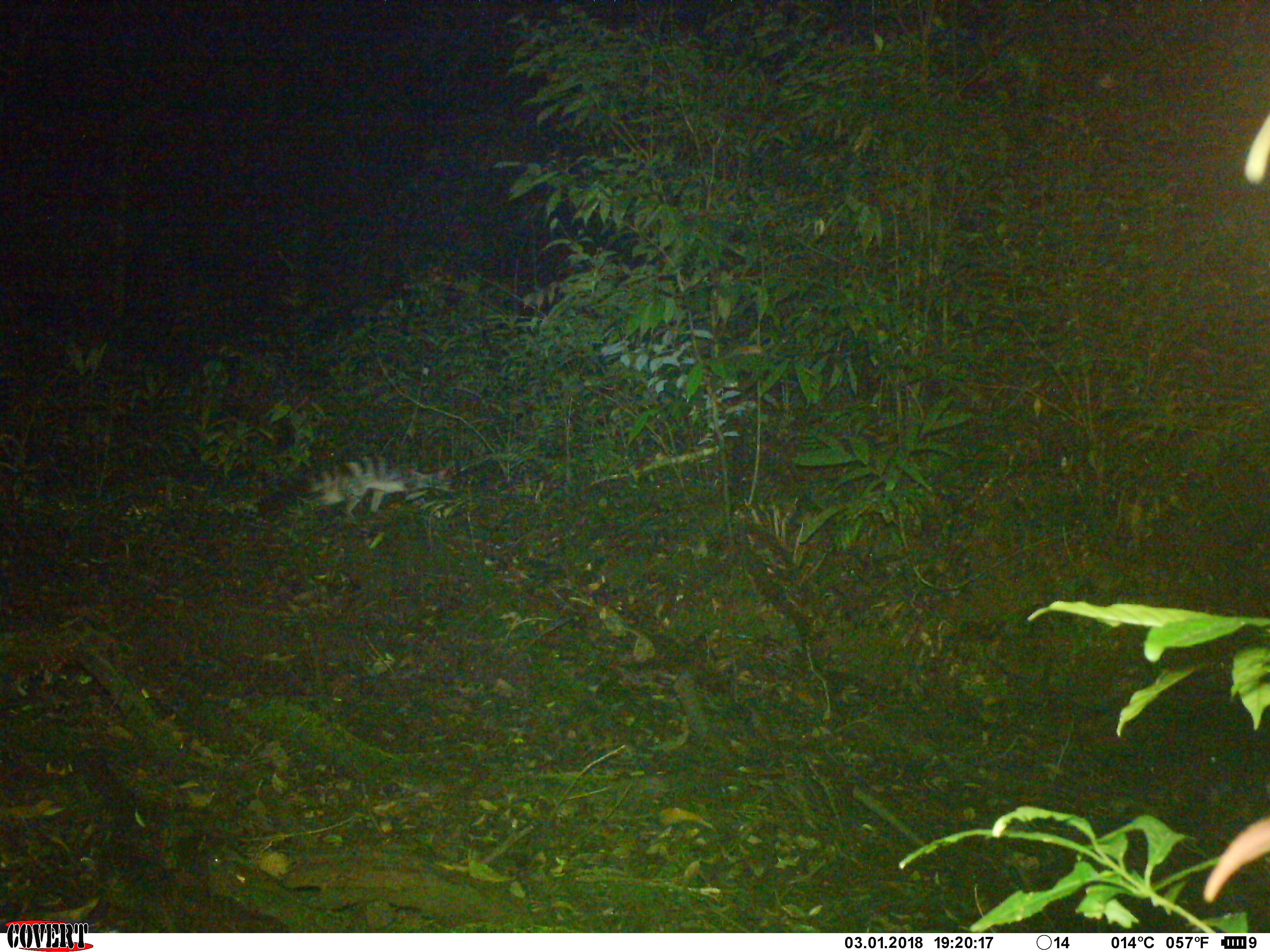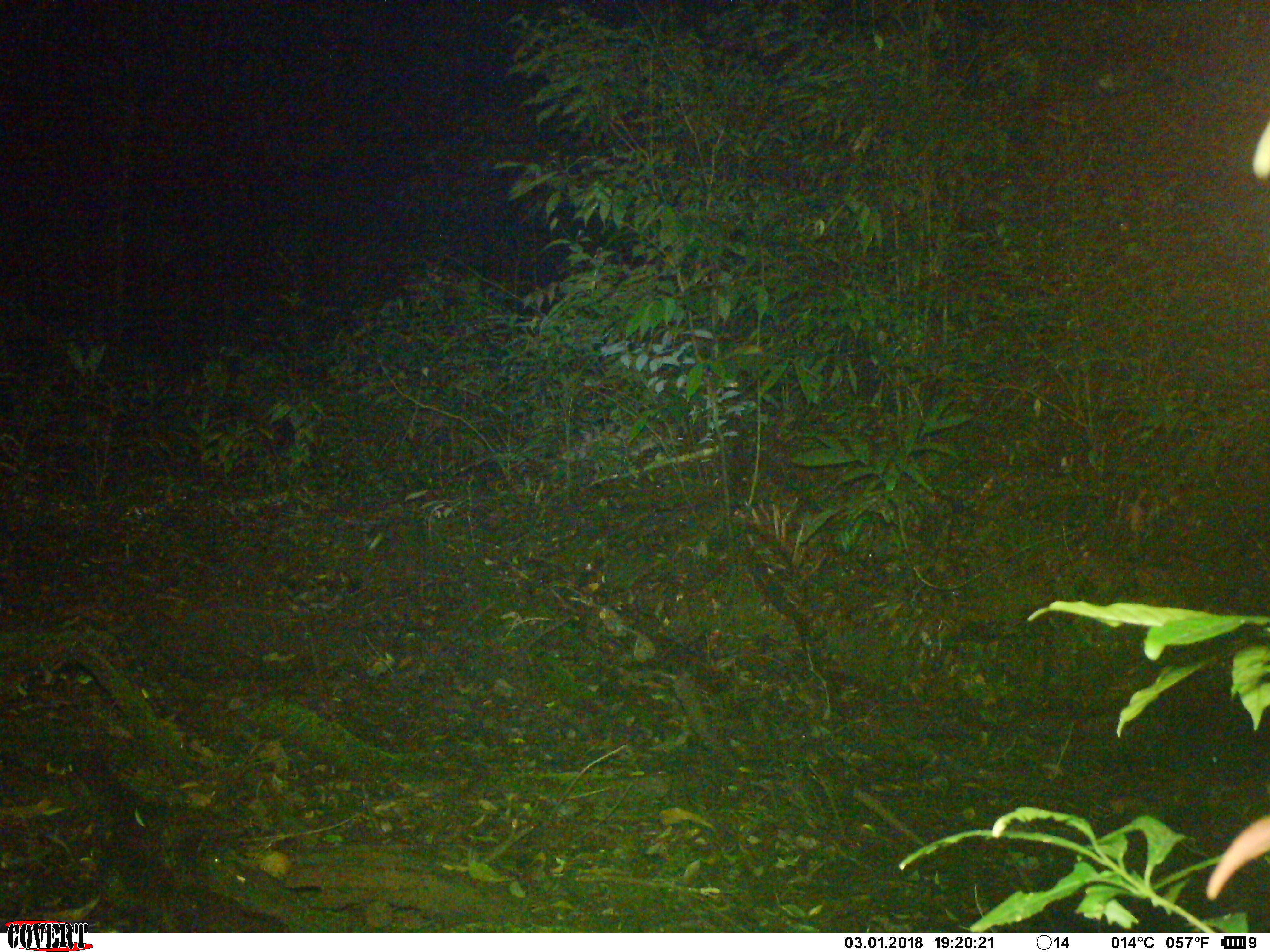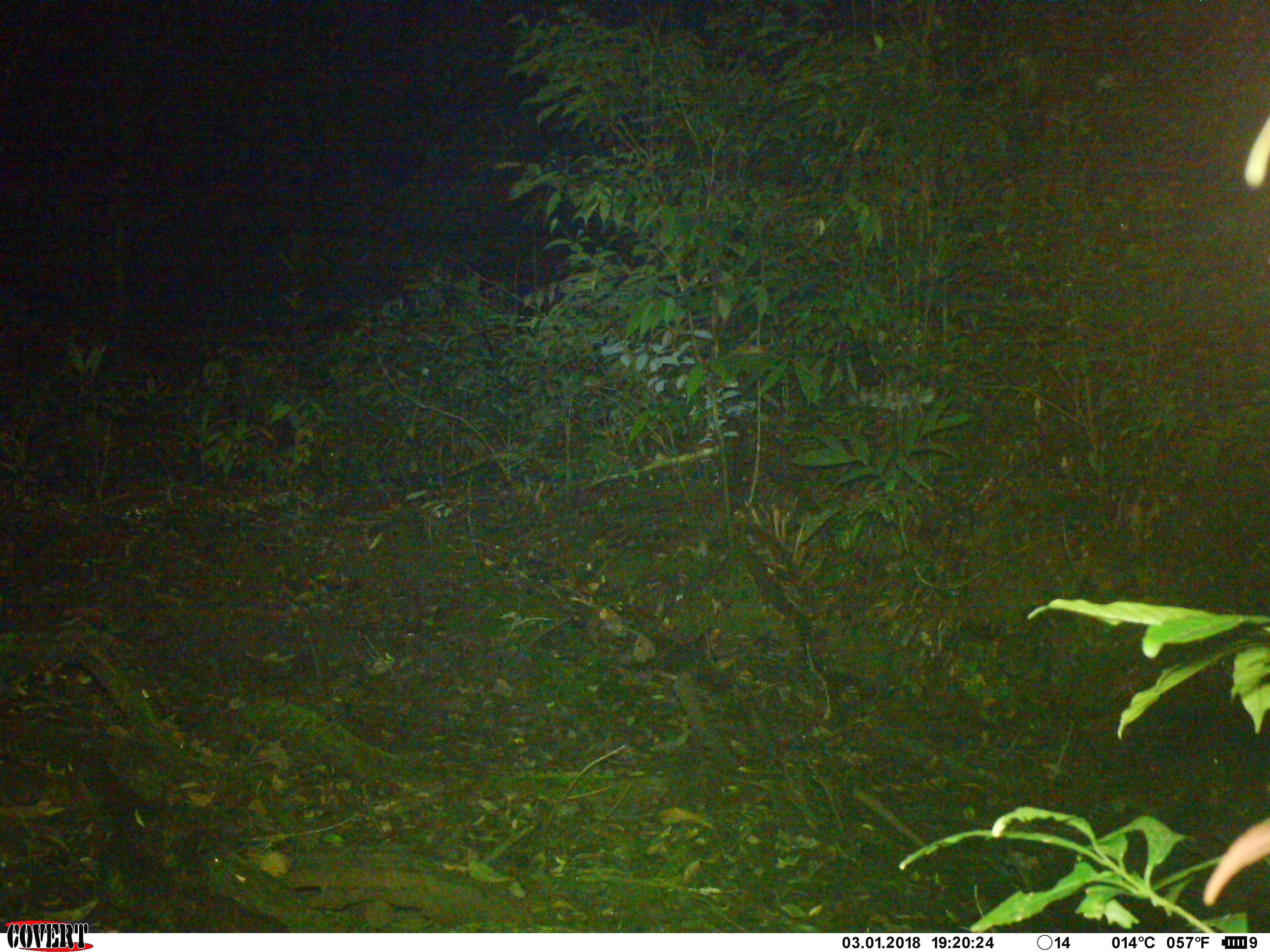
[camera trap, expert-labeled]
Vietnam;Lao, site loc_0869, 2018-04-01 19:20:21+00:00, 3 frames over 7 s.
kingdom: Animalia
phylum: Chordata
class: Mammalia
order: Carnivora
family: Viverridae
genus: Chrotogale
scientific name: Chrotogale owstoni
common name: owston's civet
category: owstons civet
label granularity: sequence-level